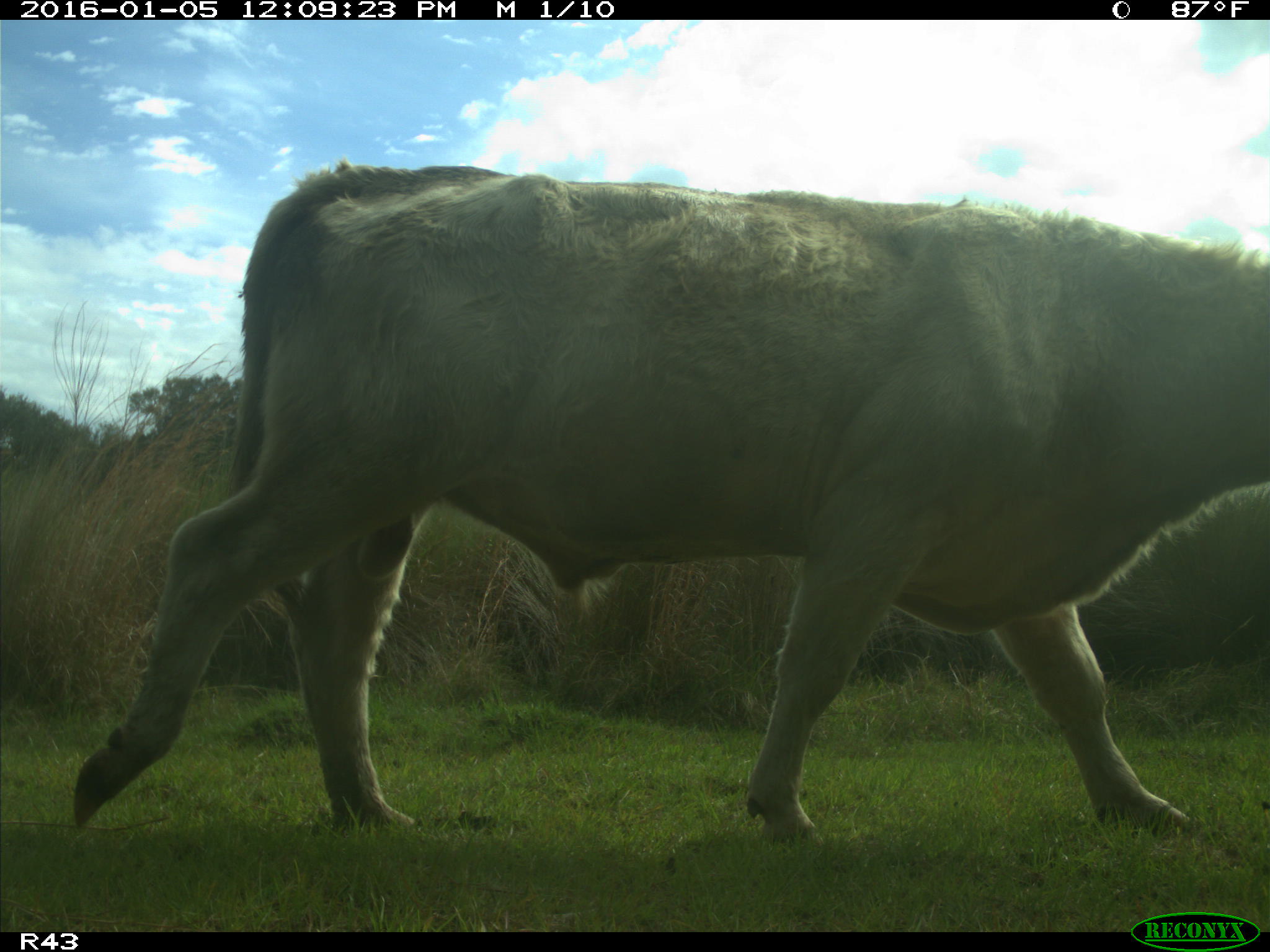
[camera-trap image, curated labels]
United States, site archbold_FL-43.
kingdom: Animalia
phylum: Chordata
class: Mammalia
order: Artiodactyla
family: Bovidae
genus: Bos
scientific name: Bos taurus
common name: domestic cow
Bos taurus (domestic cow).